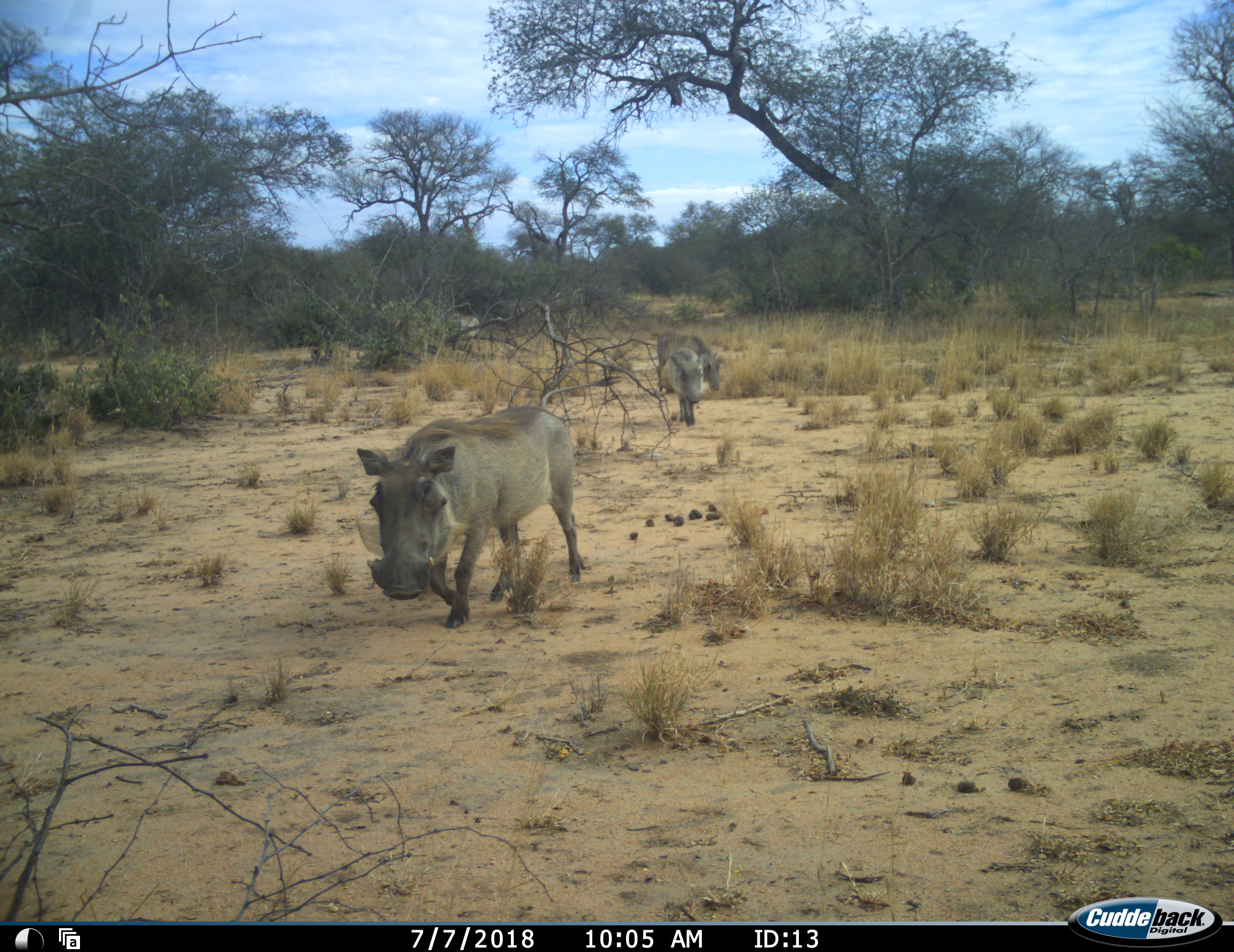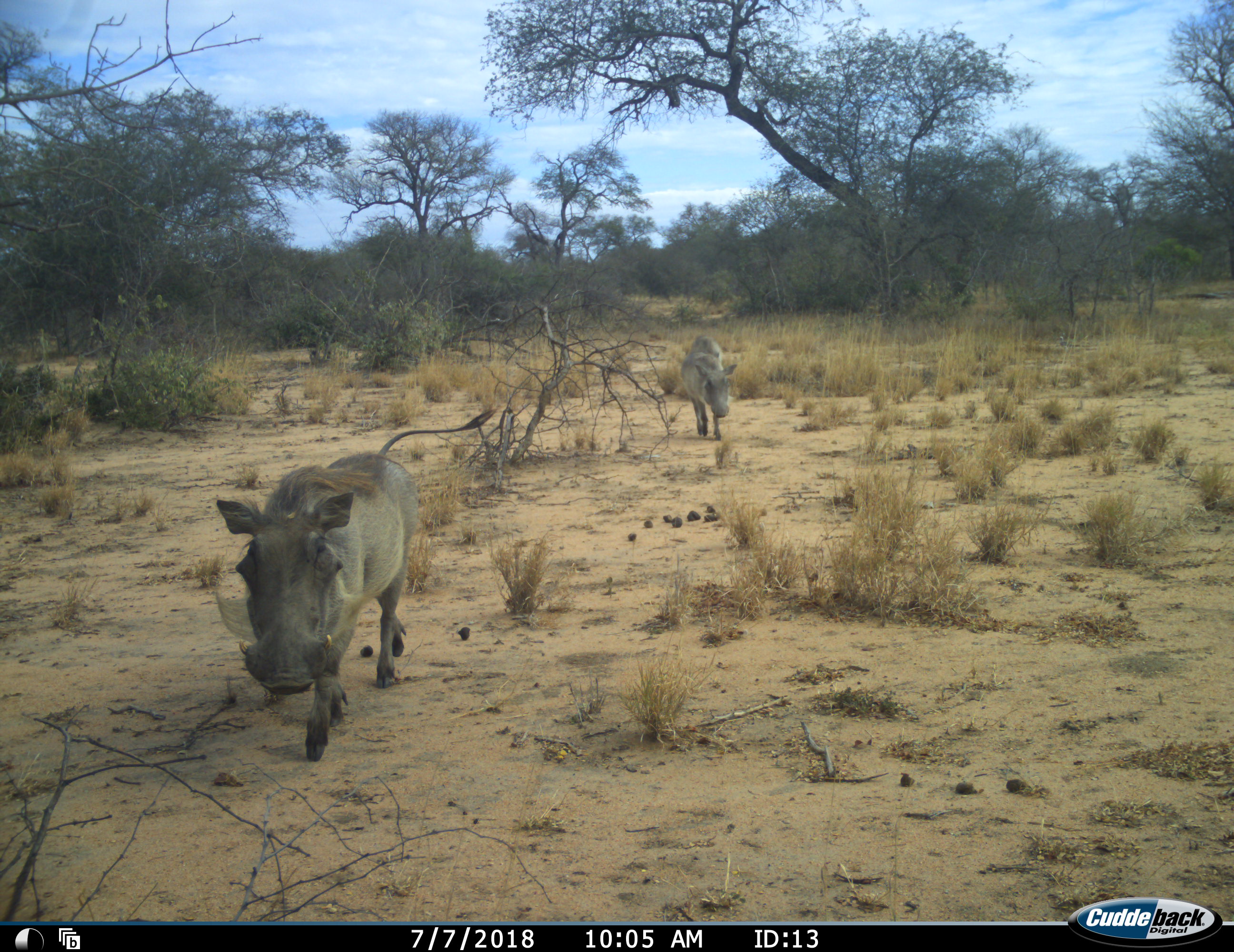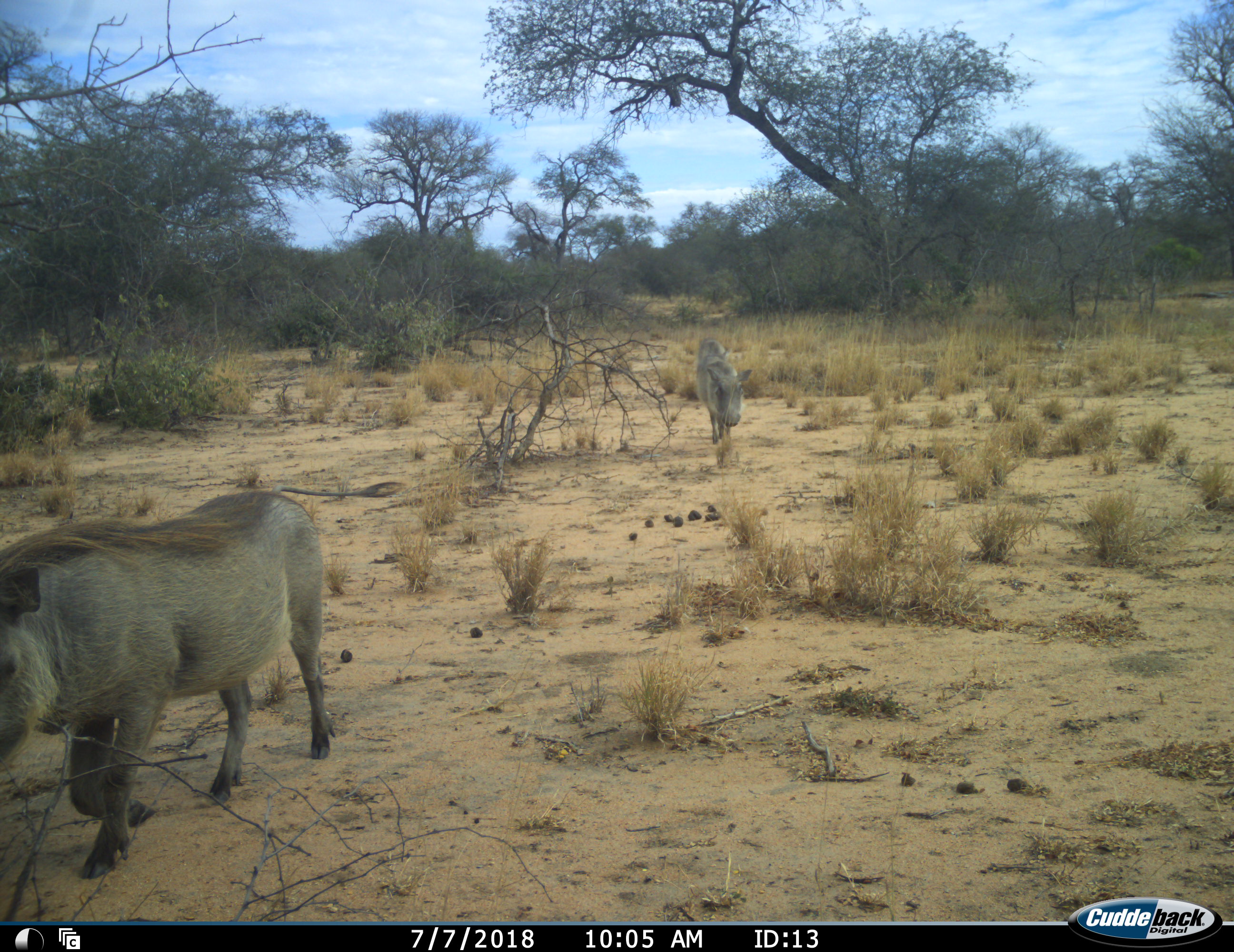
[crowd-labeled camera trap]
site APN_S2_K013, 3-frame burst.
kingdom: Animalia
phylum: Chordata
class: Mammalia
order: Artiodactyla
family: Suidae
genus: Phacochoerus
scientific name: Phacochoerus africanus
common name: warthog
Warthog (Phacochoerus africanus), count 3. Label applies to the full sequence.